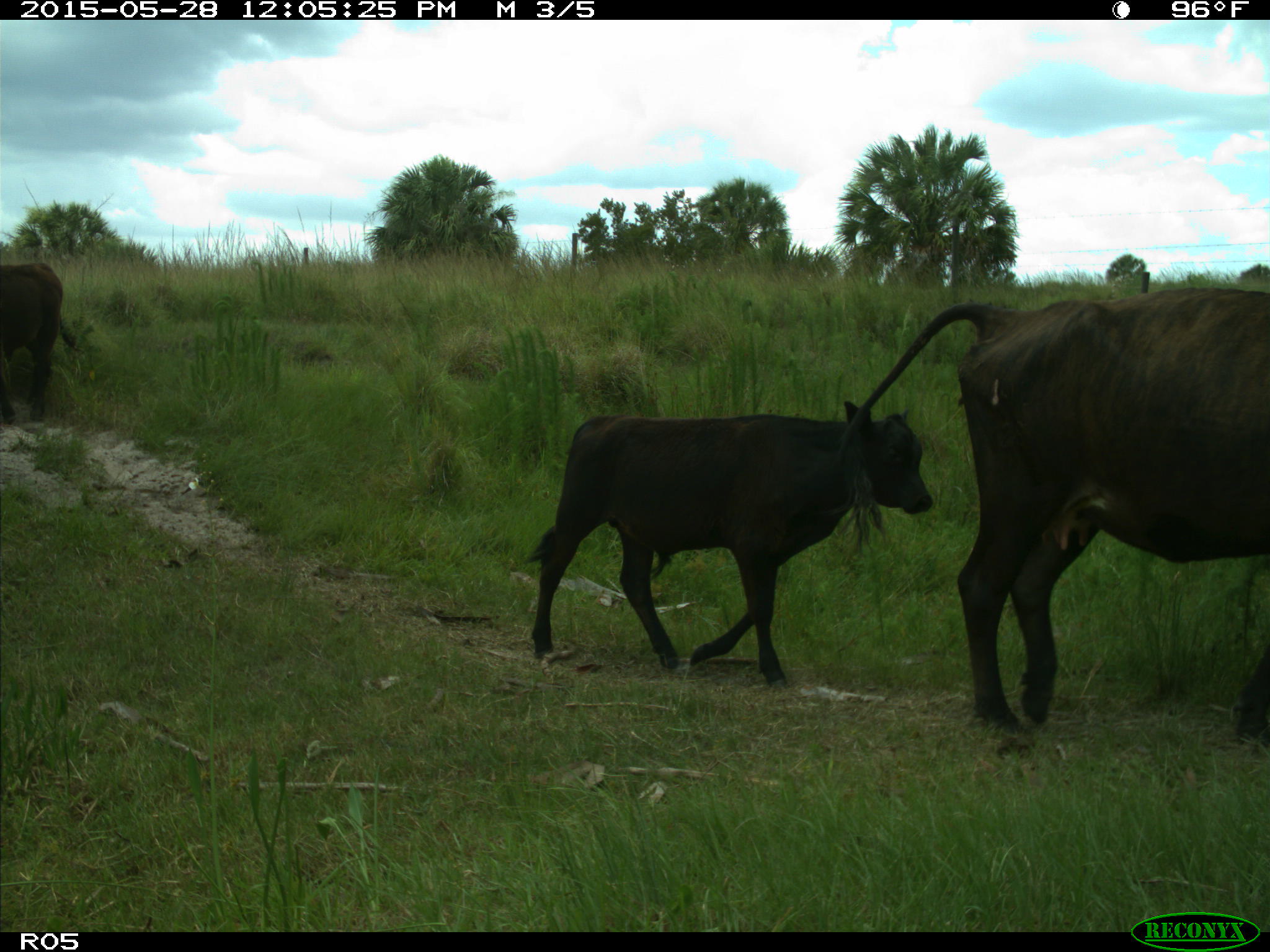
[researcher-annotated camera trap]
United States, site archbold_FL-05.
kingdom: Animalia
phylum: Chordata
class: Mammalia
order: Artiodactyla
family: Bovidae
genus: Bos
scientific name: Bos taurus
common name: domestic cow